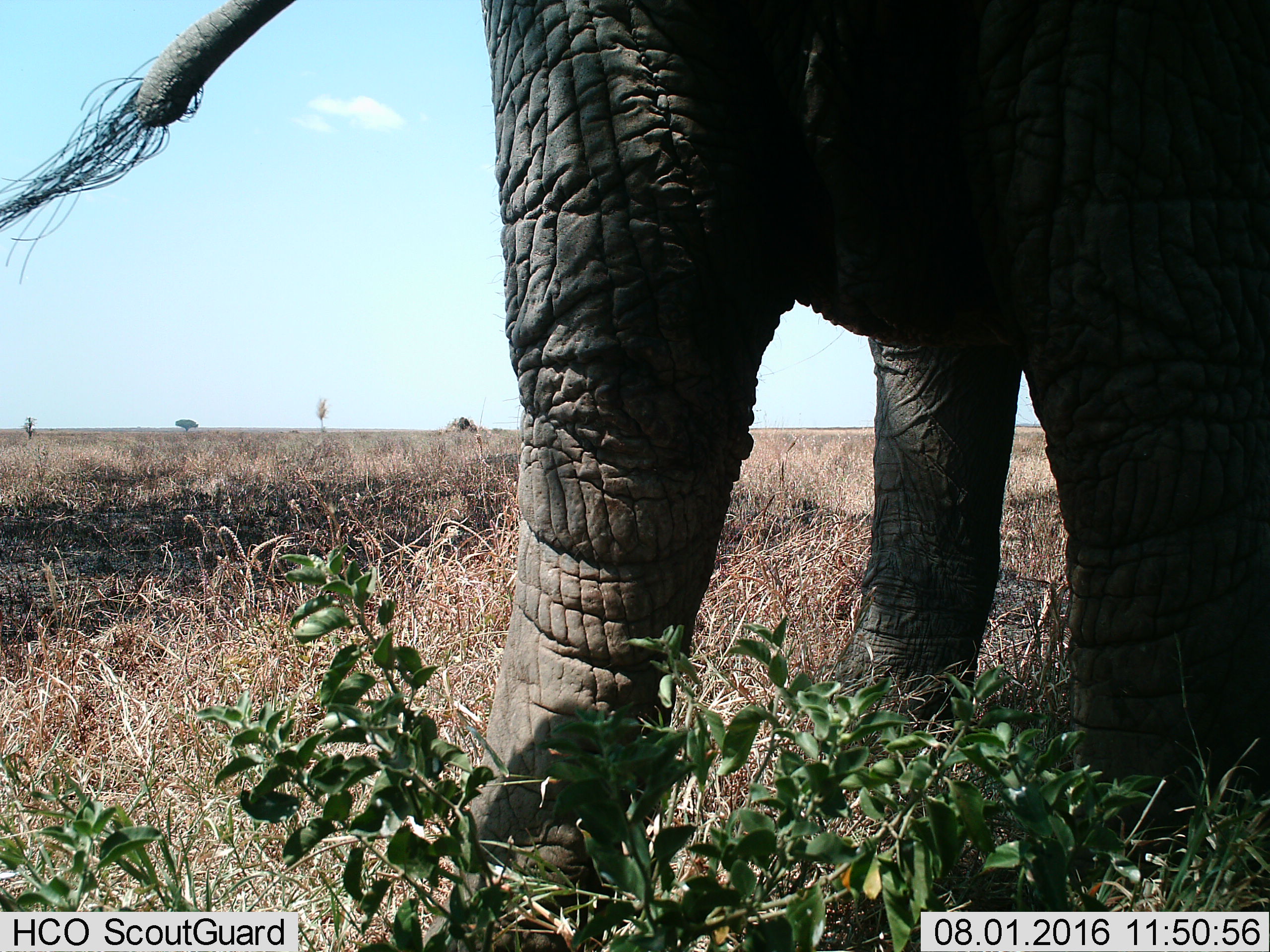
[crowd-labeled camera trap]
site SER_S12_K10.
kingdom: Animalia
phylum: Chordata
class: Mammalia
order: Proboscidea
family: Elephantidae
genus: Loxodonta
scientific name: Loxodonta africana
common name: african bush elephant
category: elephant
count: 1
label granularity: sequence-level